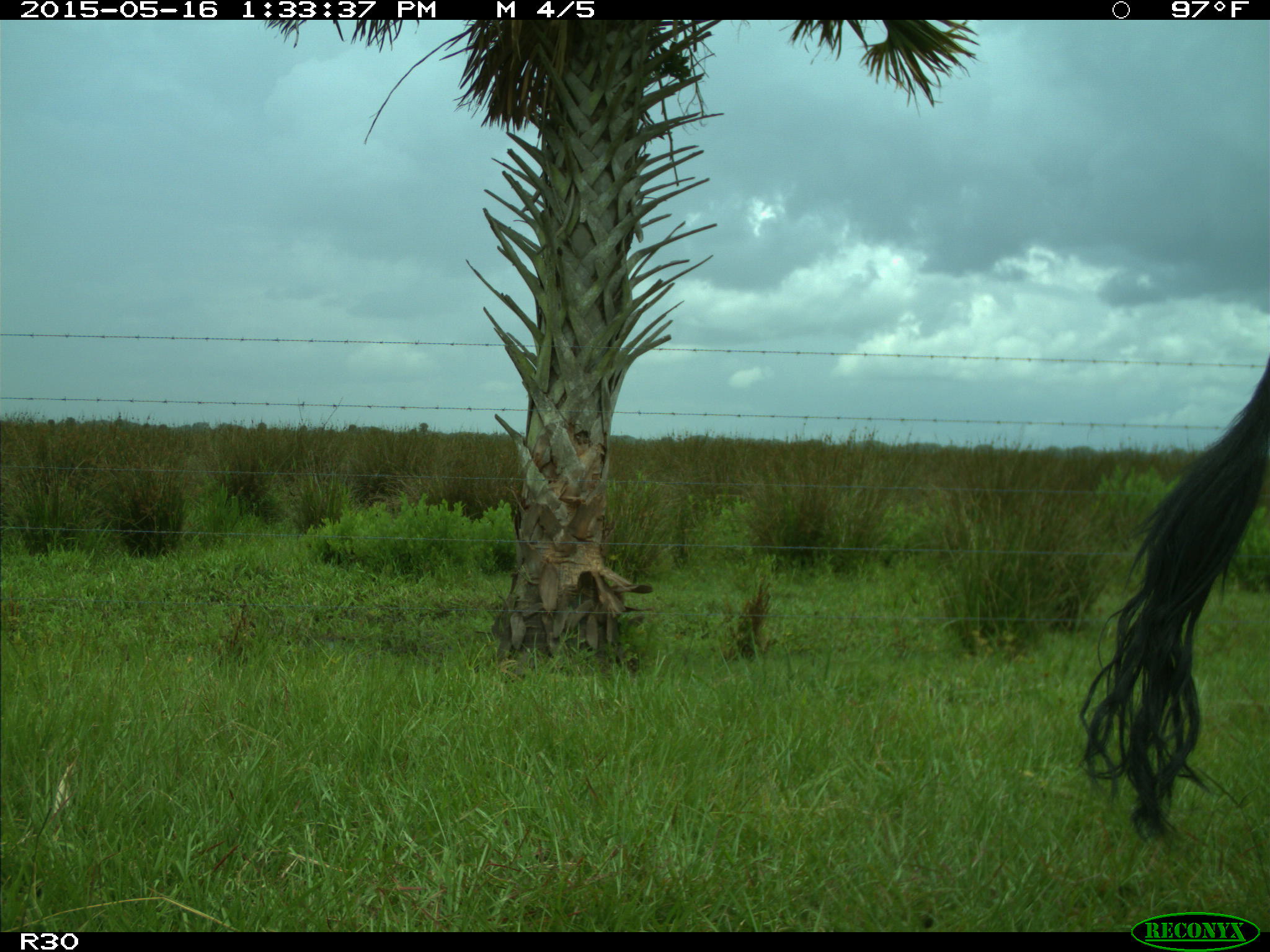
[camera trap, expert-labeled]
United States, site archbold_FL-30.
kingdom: Animalia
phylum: Chordata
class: Mammalia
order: Artiodactyla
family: Bovidae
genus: Bos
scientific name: Bos taurus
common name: domestic cow